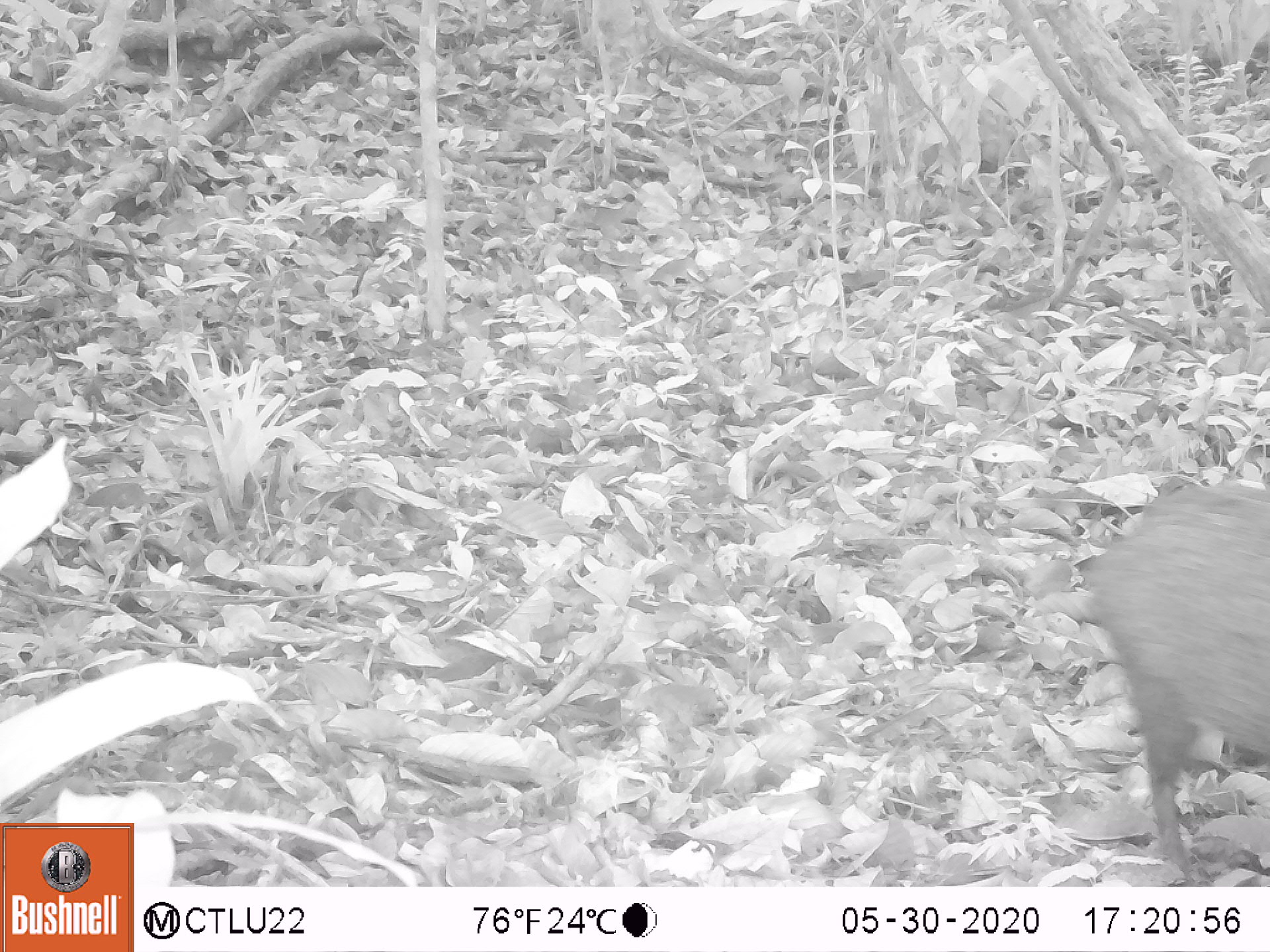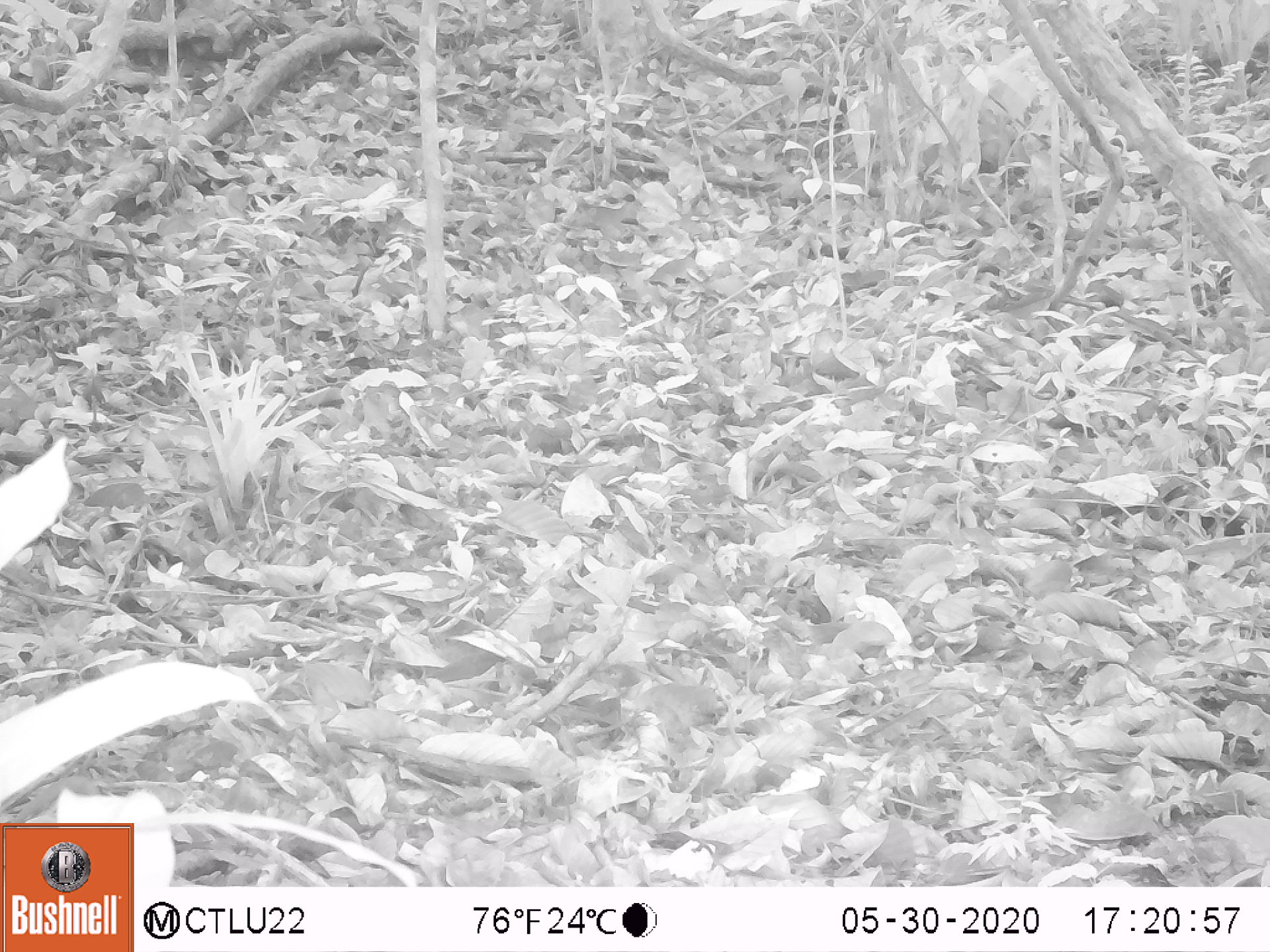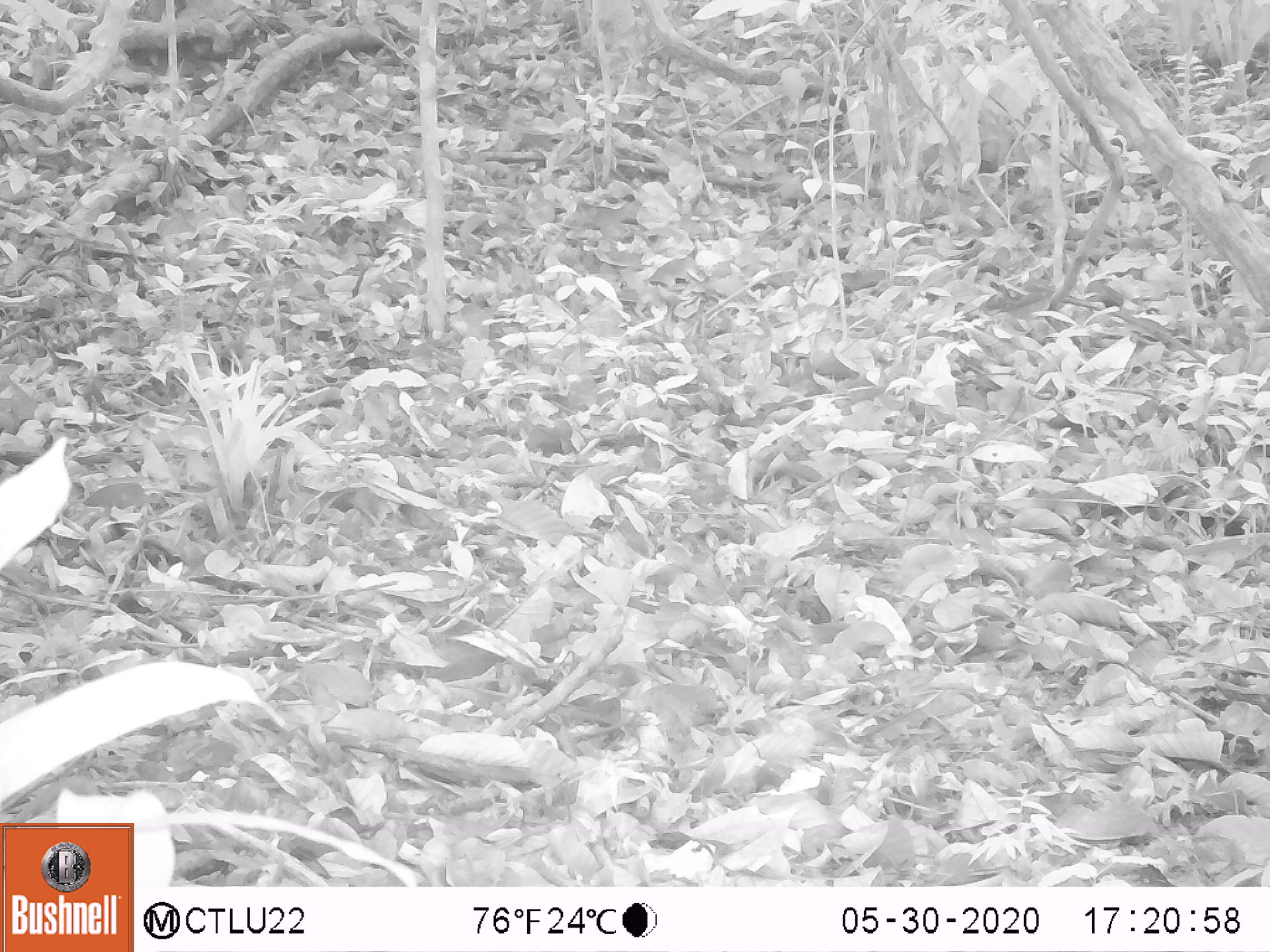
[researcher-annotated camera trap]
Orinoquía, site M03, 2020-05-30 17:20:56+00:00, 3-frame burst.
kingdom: Animalia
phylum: Chordata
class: Mammalia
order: Artiodactyla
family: Tayassuidae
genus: Pecari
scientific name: Pecari tajacu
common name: collared peccary